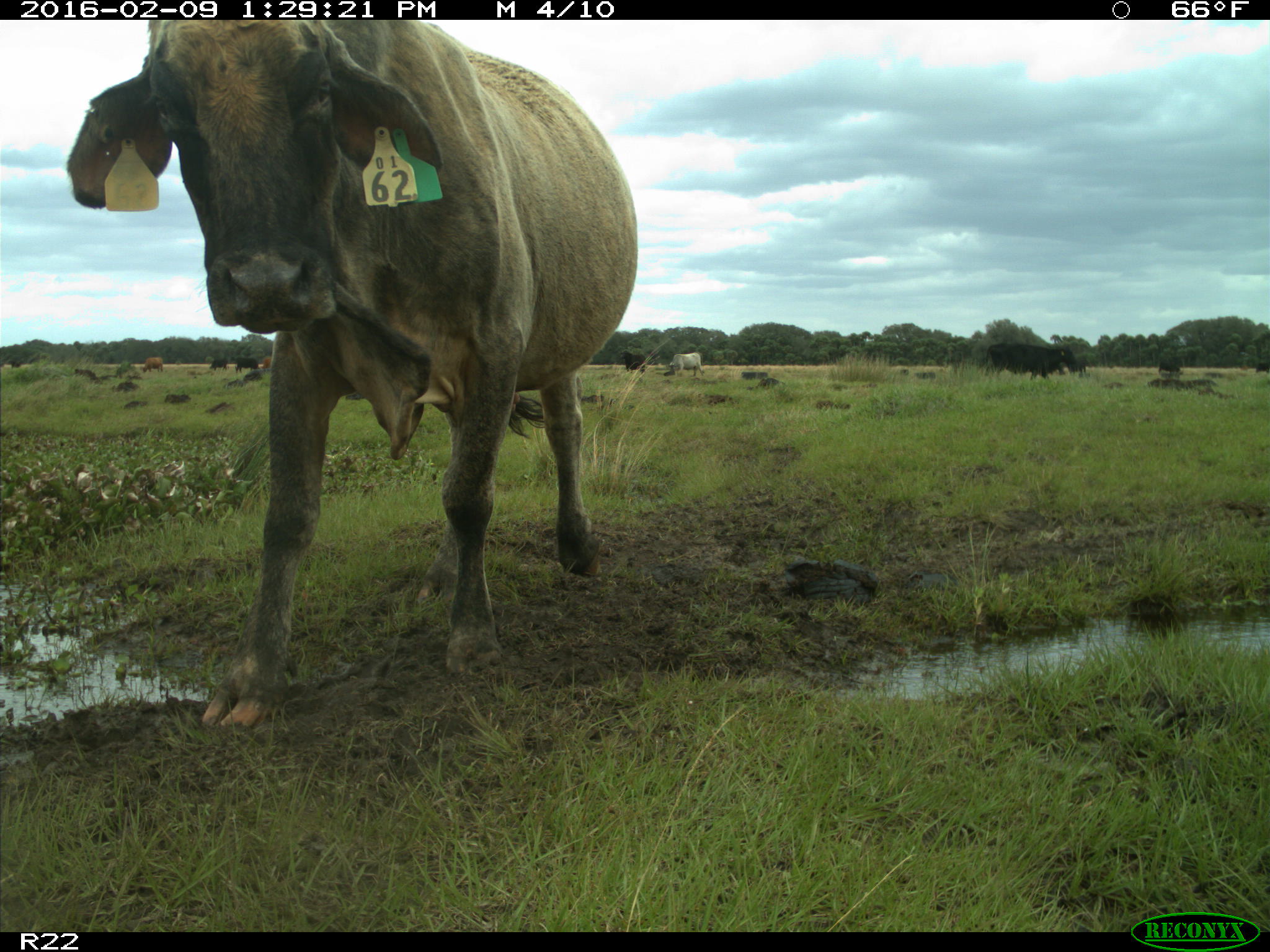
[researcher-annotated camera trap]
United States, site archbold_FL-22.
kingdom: Animalia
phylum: Chordata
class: Mammalia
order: Artiodactyla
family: Bovidae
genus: Bos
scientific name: Bos taurus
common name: domestic cow